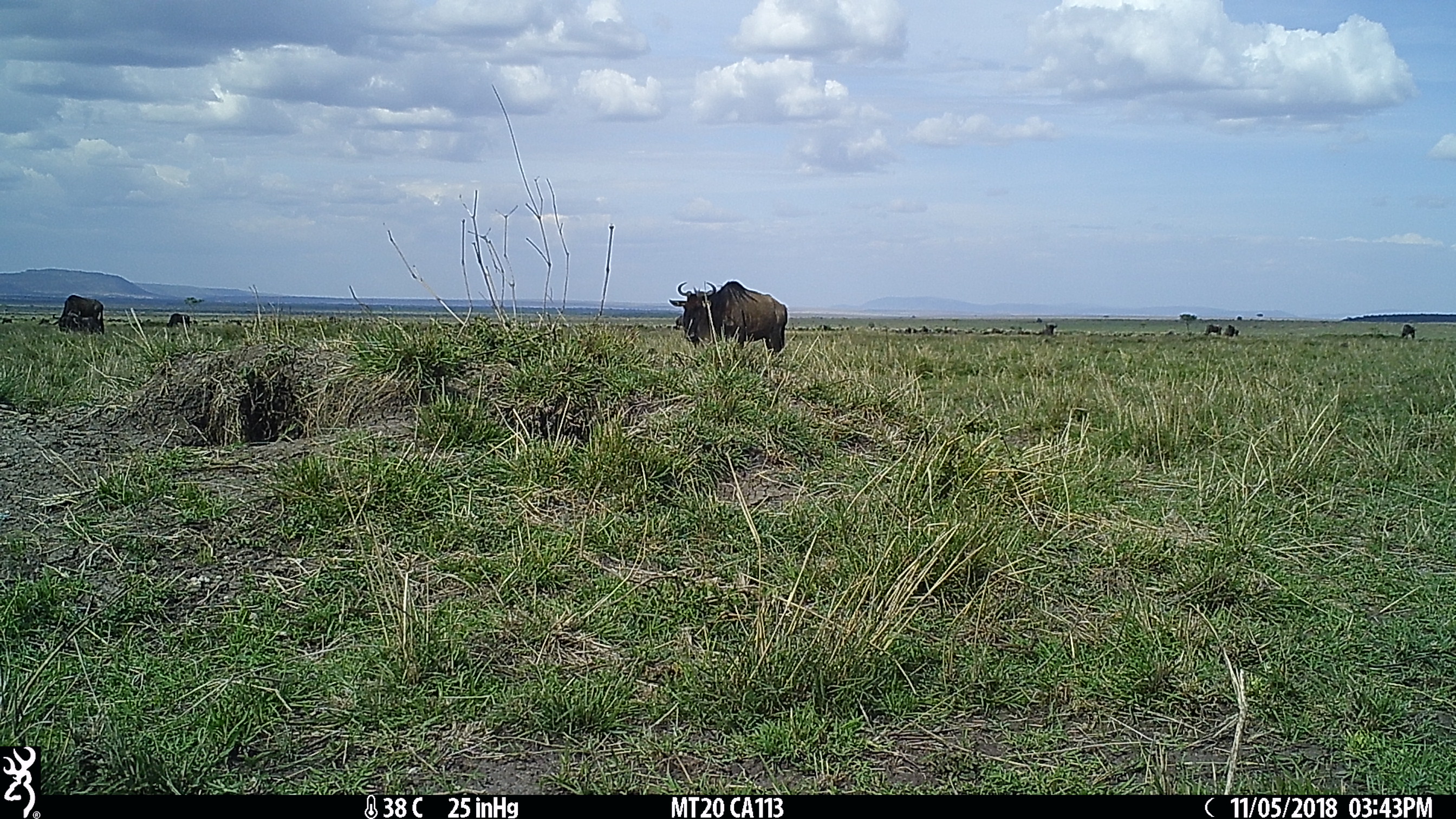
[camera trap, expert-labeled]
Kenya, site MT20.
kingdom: Animalia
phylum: Chordata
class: Mammalia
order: Artiodactyla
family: Bovidae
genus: Connochaetes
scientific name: Connochaetes taurinus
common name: blue wildebeest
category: wildebeest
Wildebeest (blue wildebeest) (Connochaetes taurinus).